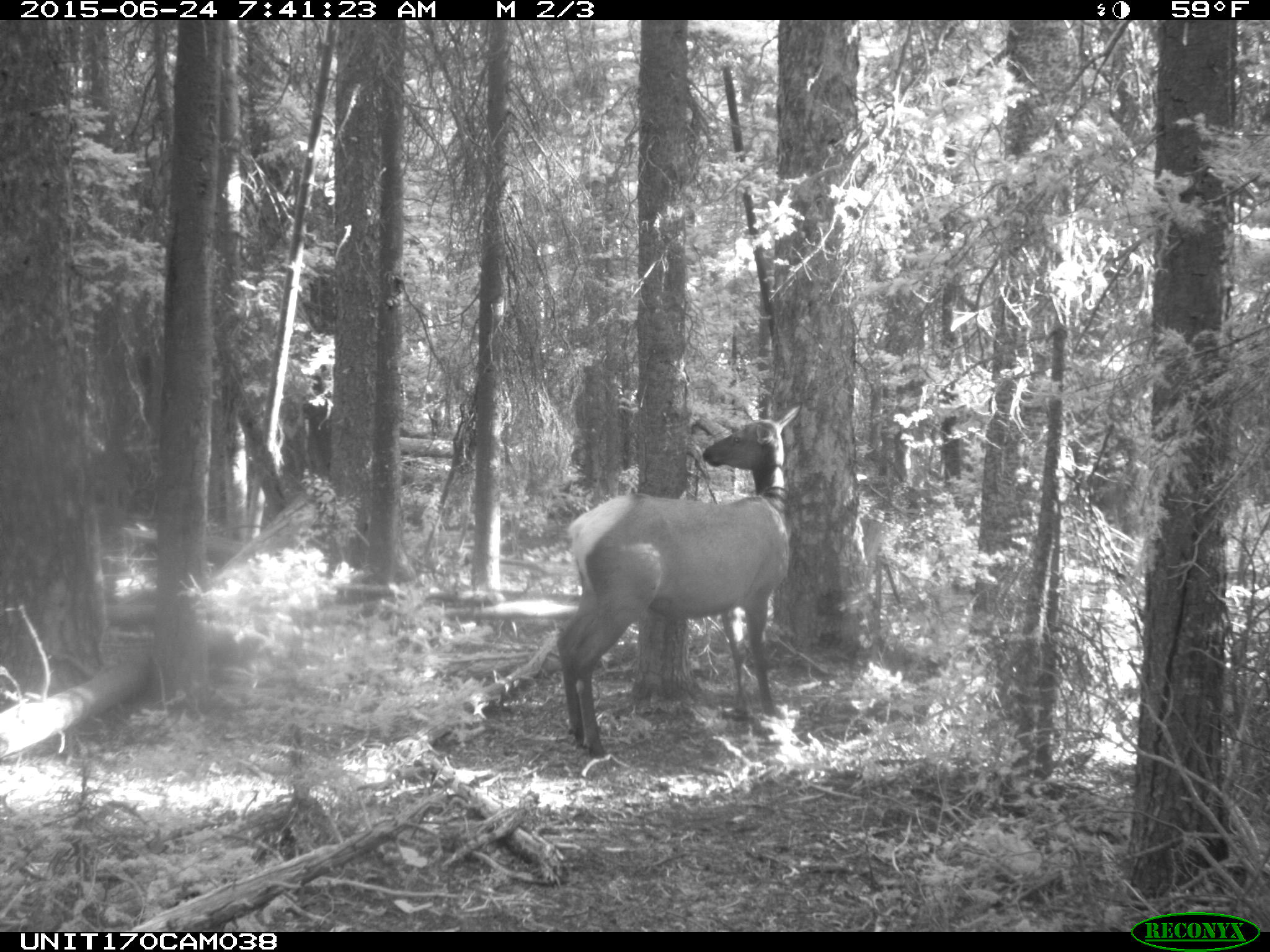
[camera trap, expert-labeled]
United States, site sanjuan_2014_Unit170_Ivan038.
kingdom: Animalia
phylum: Chordata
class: Mammalia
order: Artiodactyla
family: Cervidae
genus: Cervus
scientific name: Cervus elaphus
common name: red deer